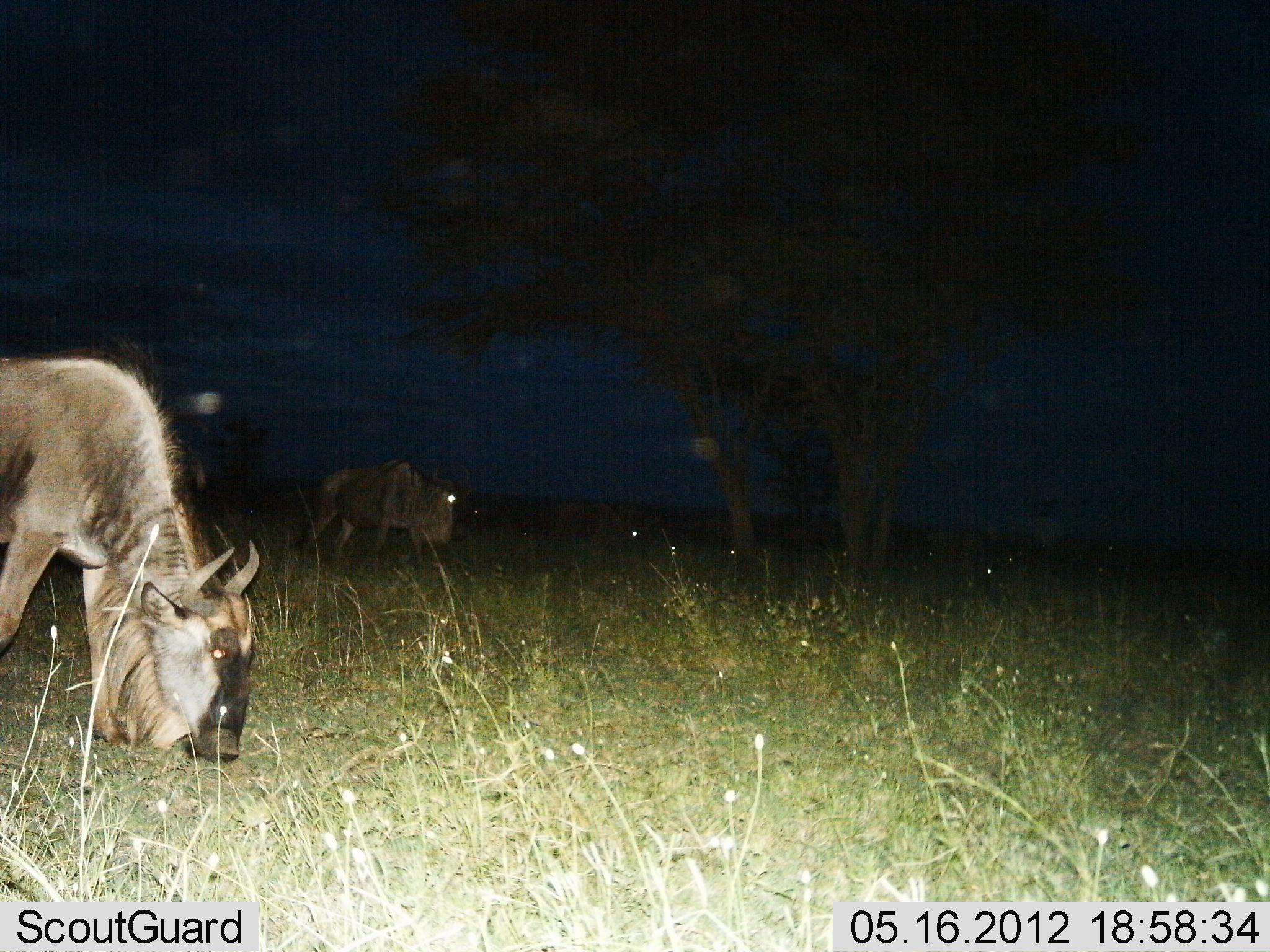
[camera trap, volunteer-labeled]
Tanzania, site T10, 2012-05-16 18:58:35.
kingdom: Animalia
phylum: Chordata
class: Mammalia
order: Artiodactyla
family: Bovidae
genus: Connochaetes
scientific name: Connochaetes taurinus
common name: blue wildebeest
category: wildebeest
Wildebeest (blue wildebeest) (Connochaetes taurinus), count 2. Behavior (volunteer vote fractions): standing 60%, resting 0%, moving 10%, interacting 0%. Young present (vote fraction): 0%. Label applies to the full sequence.